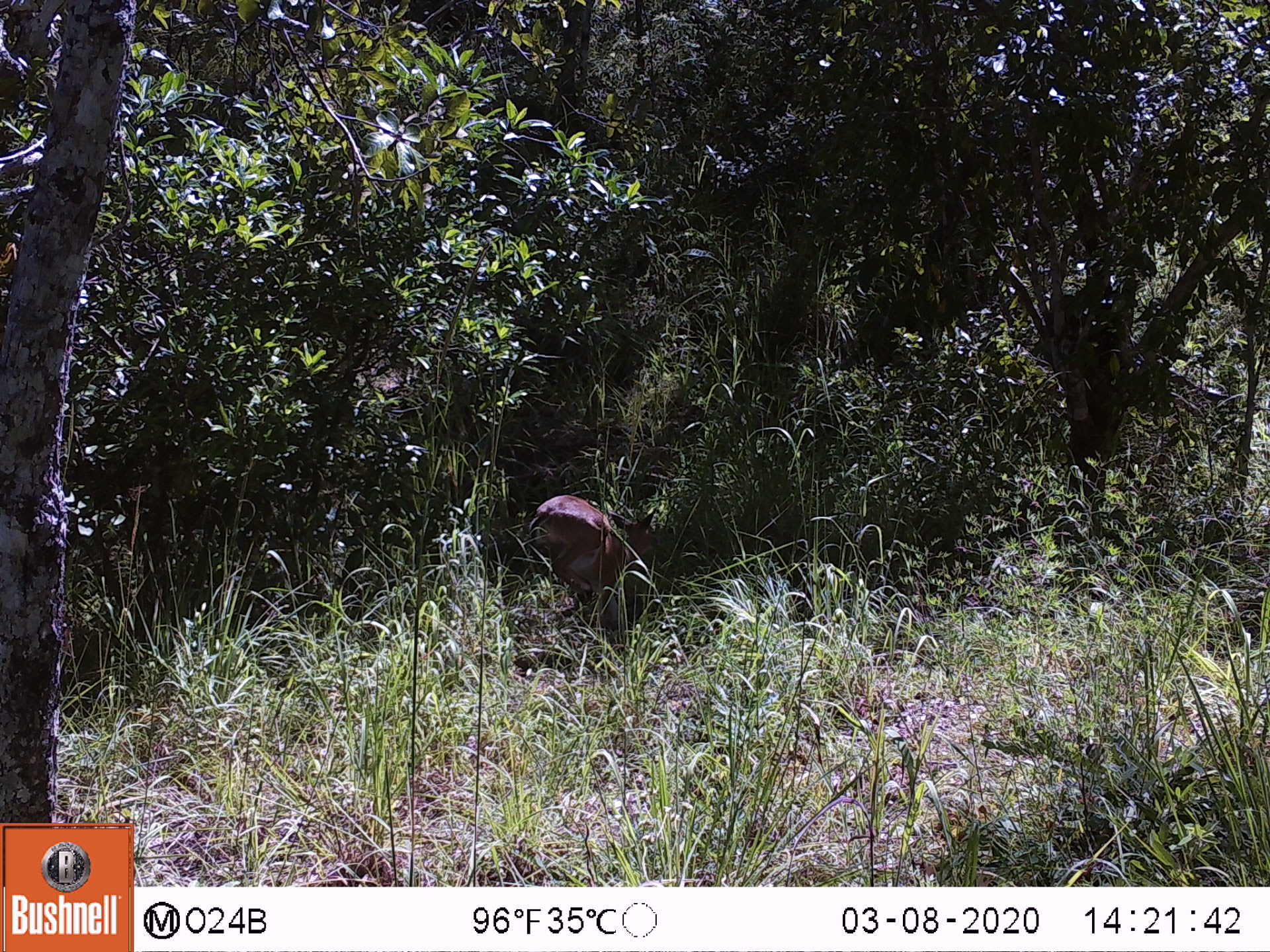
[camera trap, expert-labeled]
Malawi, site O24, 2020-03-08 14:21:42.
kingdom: Animalia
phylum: Chordata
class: Mammalia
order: Artiodactyla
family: Bovidae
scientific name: Antilopinae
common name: small antelope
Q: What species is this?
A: Small antelope (Antilopinae).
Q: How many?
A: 1.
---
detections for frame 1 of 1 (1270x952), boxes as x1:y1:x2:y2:
small antelope: 515:486:668:642